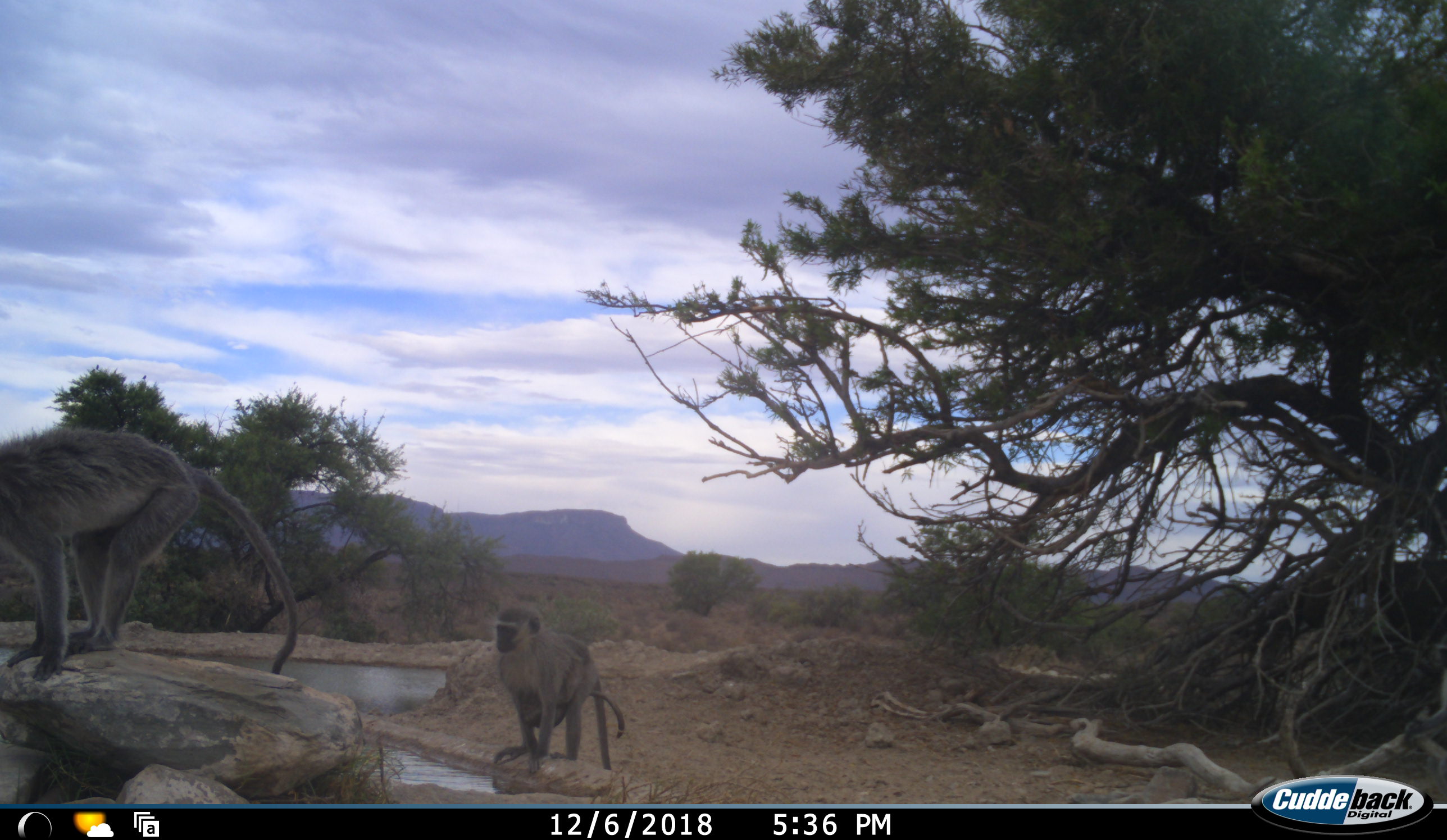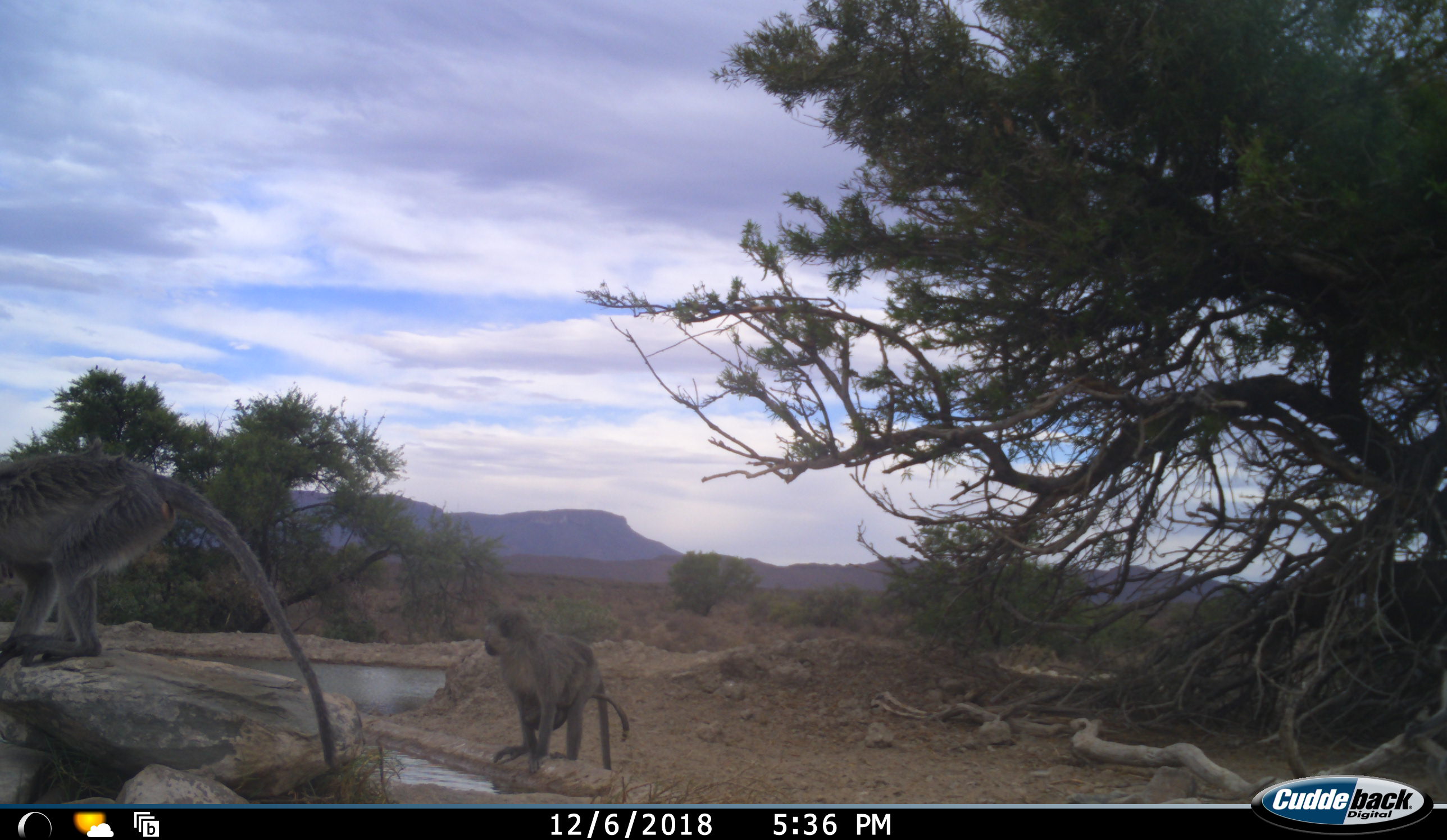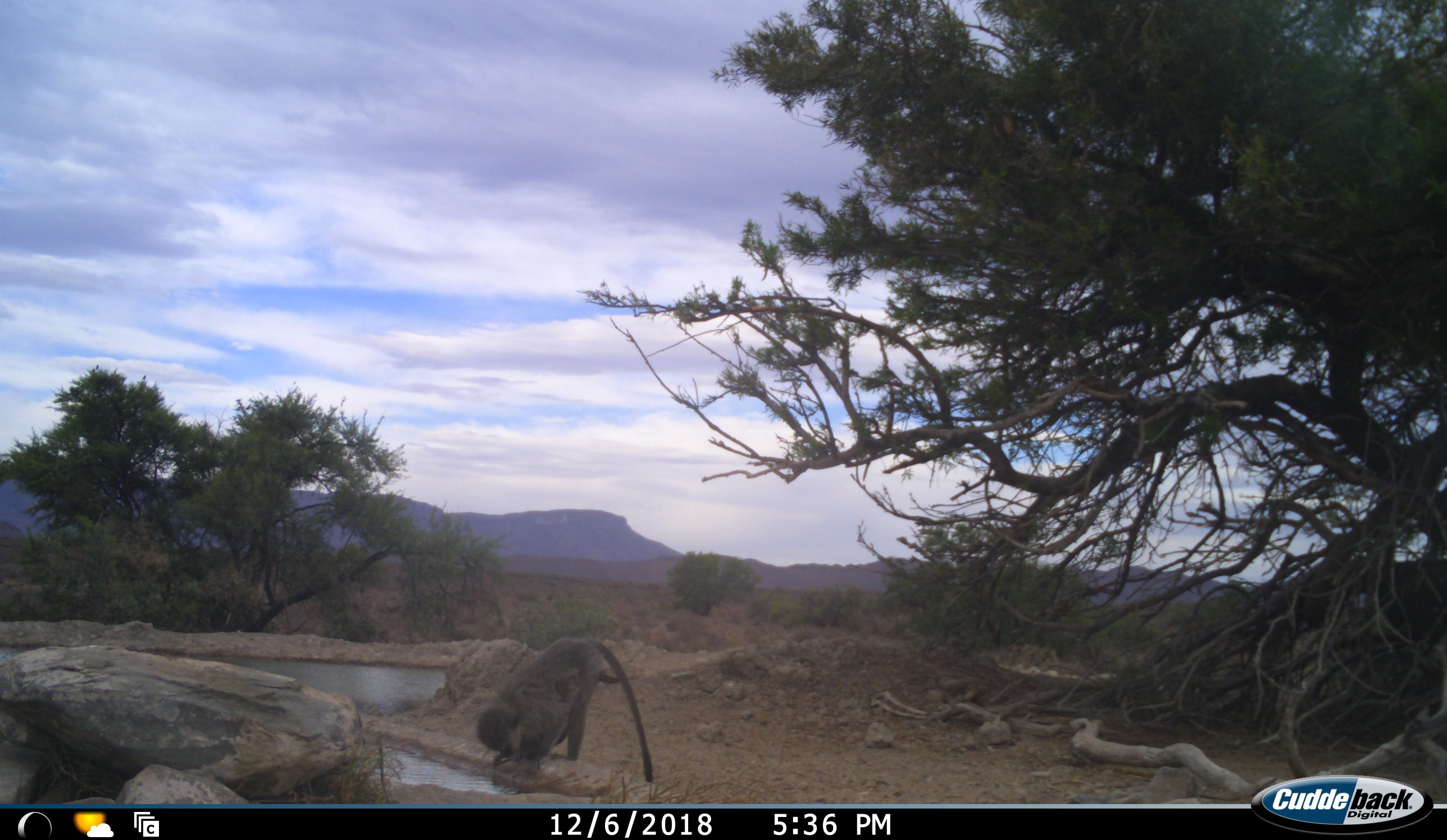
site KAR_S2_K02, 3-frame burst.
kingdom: Animalia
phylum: Chordata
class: Mammalia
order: Primates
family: Cercopithecidae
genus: Chlorocebus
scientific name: Chlorocebus pygerythrus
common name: vervet monkey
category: monkeyvervet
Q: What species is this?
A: Monkeyvervet (vervet monkey) (Chlorocebus pygerythrus).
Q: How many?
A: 2.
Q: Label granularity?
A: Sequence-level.